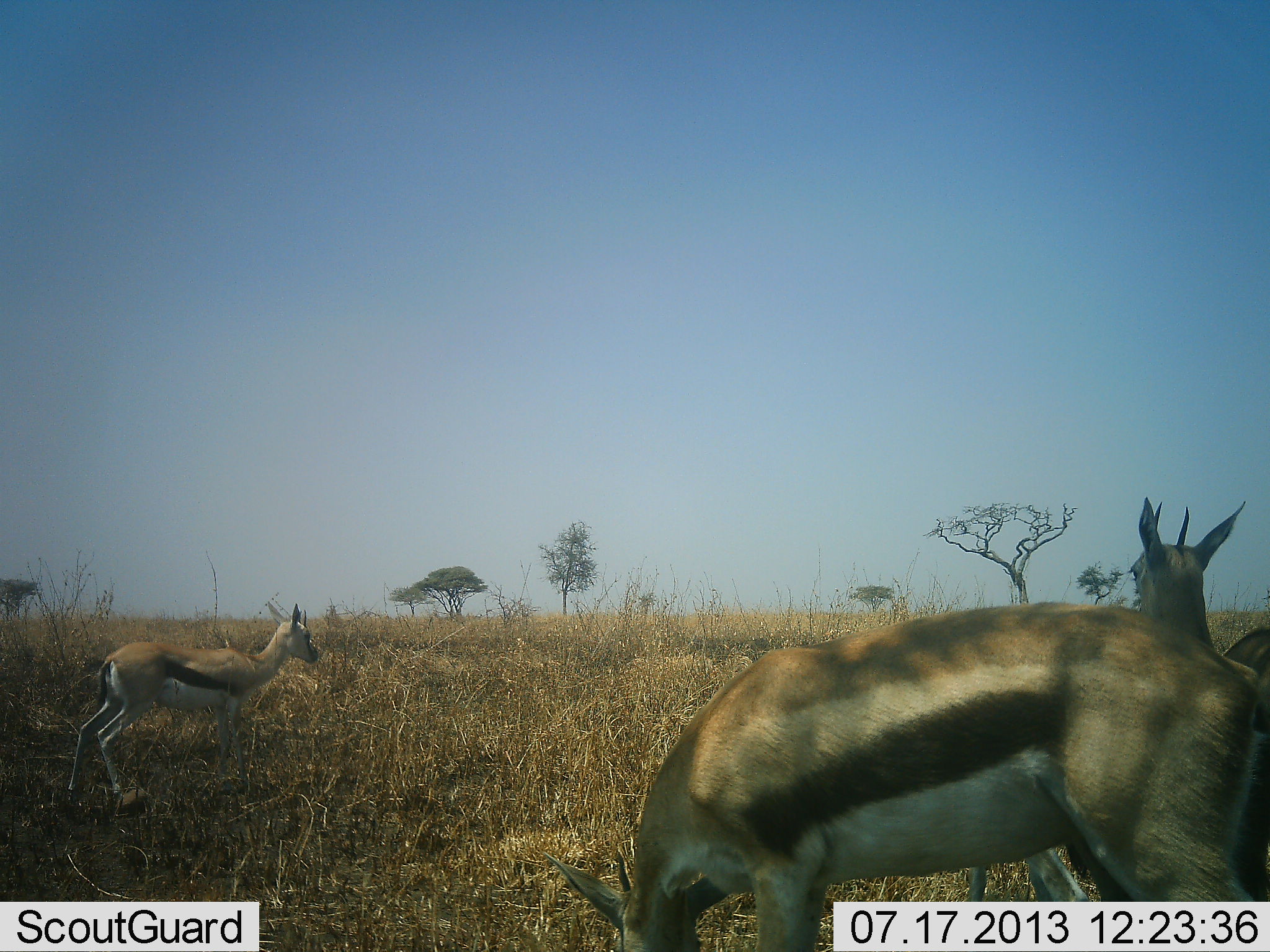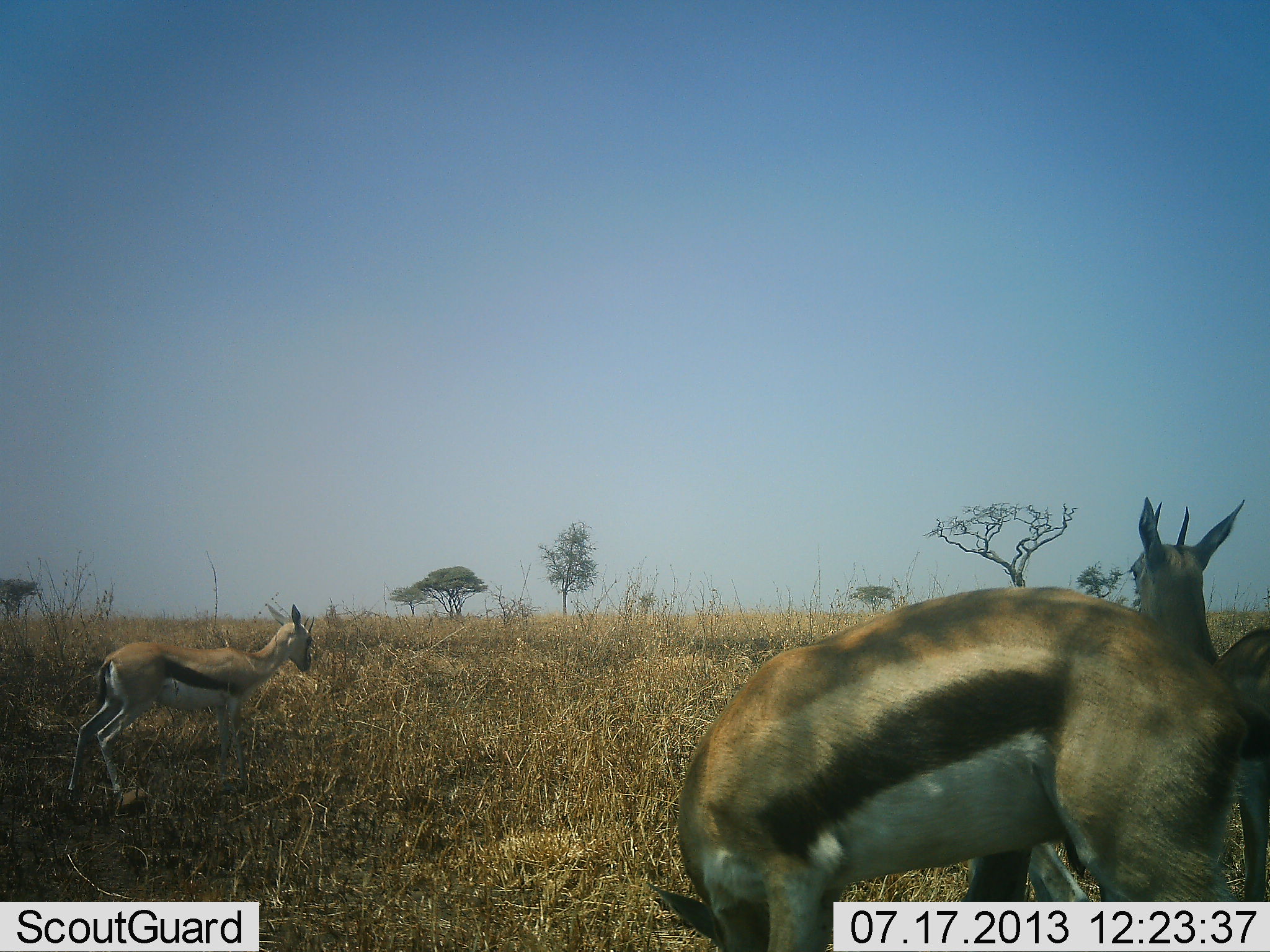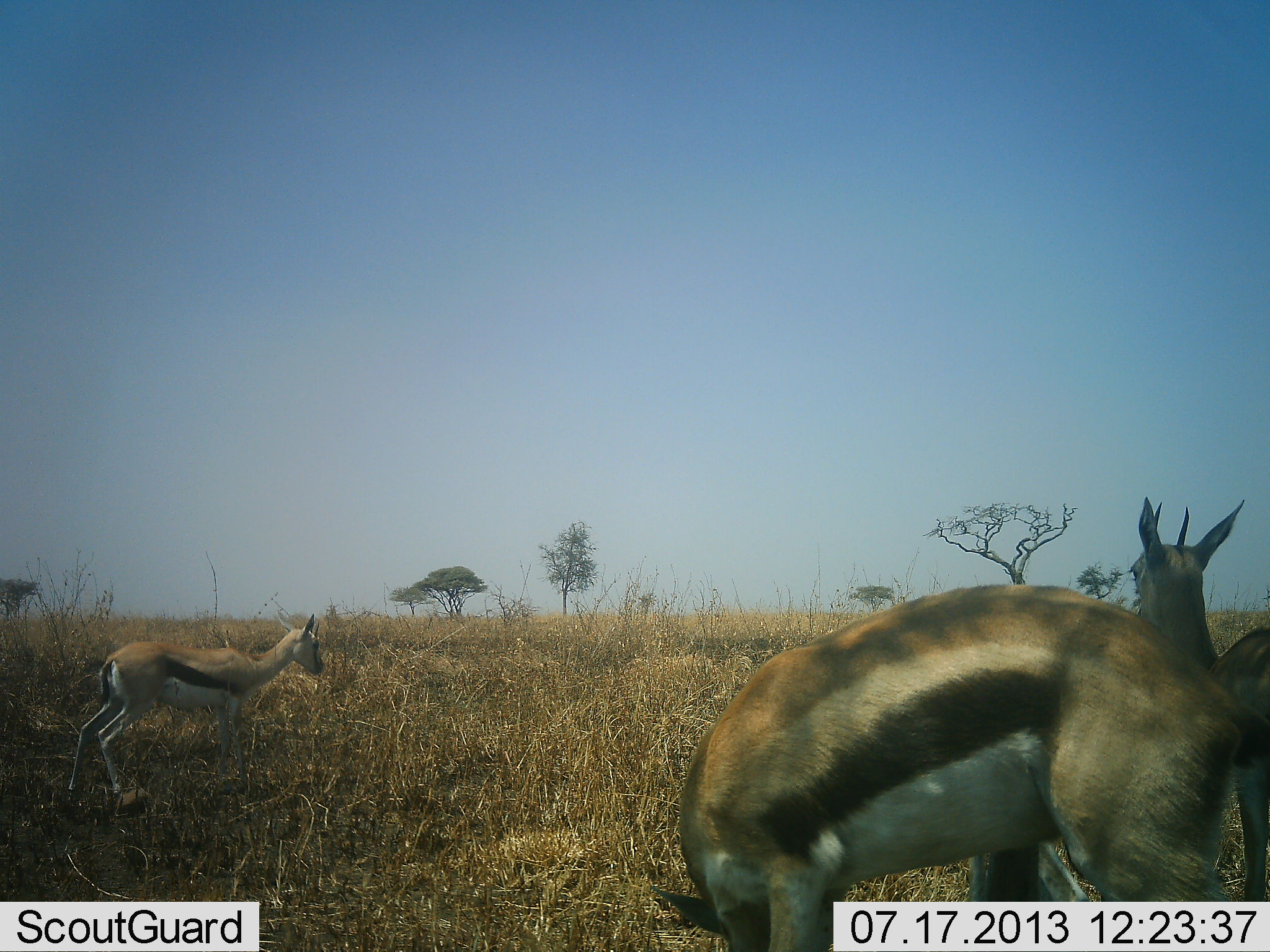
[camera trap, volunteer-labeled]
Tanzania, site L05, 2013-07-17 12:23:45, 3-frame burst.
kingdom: Animalia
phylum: Chordata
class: Mammalia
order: Artiodactyla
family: Bovidae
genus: Eudorcas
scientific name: Eudorcas thomsonii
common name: thomson's gazelle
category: gazellethomsons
Gazellethomsons (thomson's gazelle) (Eudorcas thomsonii), count 3. Behavior (volunteer vote fractions): standing 95%, resting 5%, moving 0%, interacting 0%. Young present (vote fraction): 0%. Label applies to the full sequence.